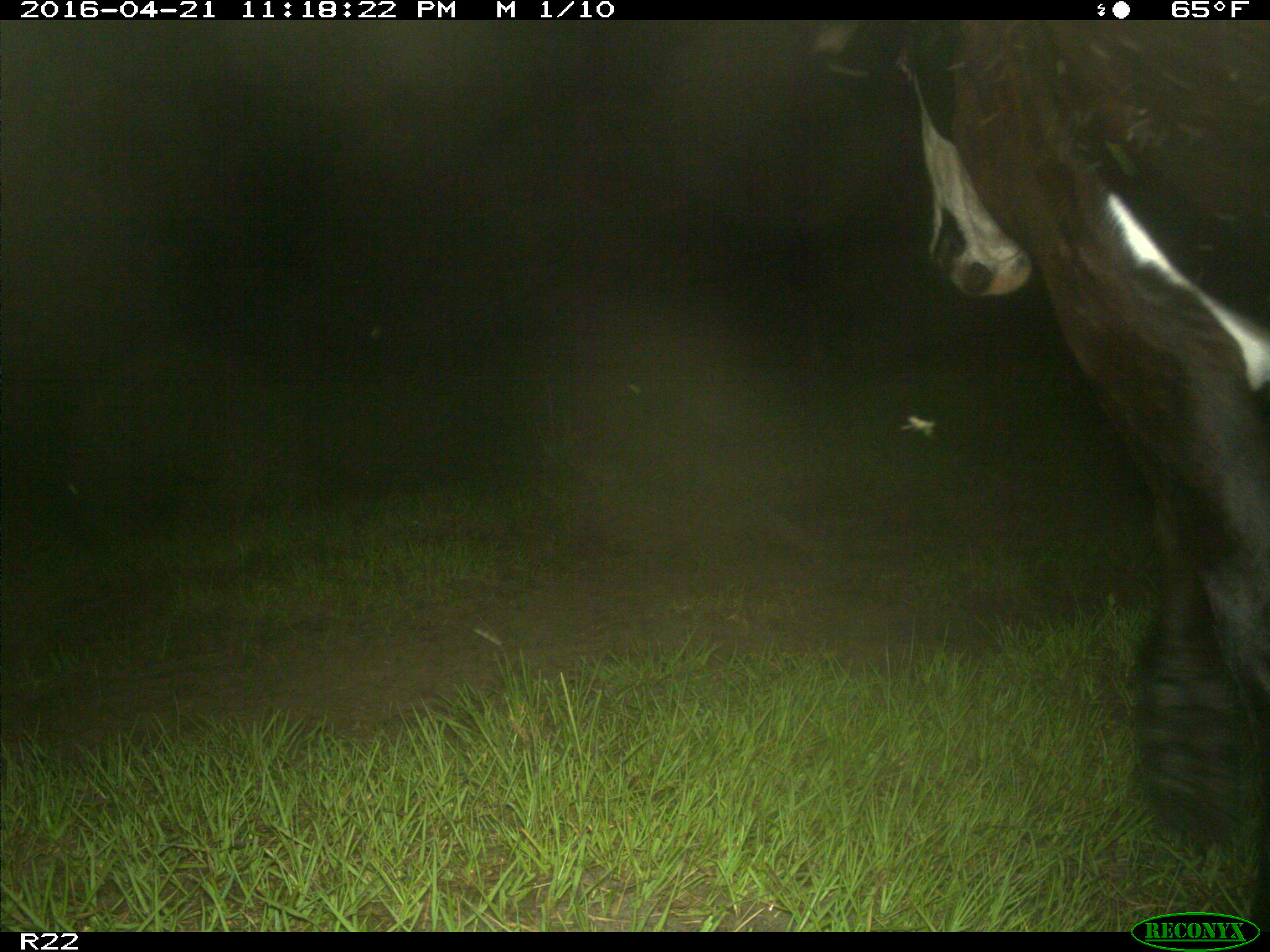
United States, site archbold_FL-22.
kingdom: Animalia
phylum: Chordata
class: Mammalia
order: Artiodactyla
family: Bovidae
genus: Bos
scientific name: Bos taurus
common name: domestic cow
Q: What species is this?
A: Bos taurus (domestic cow).